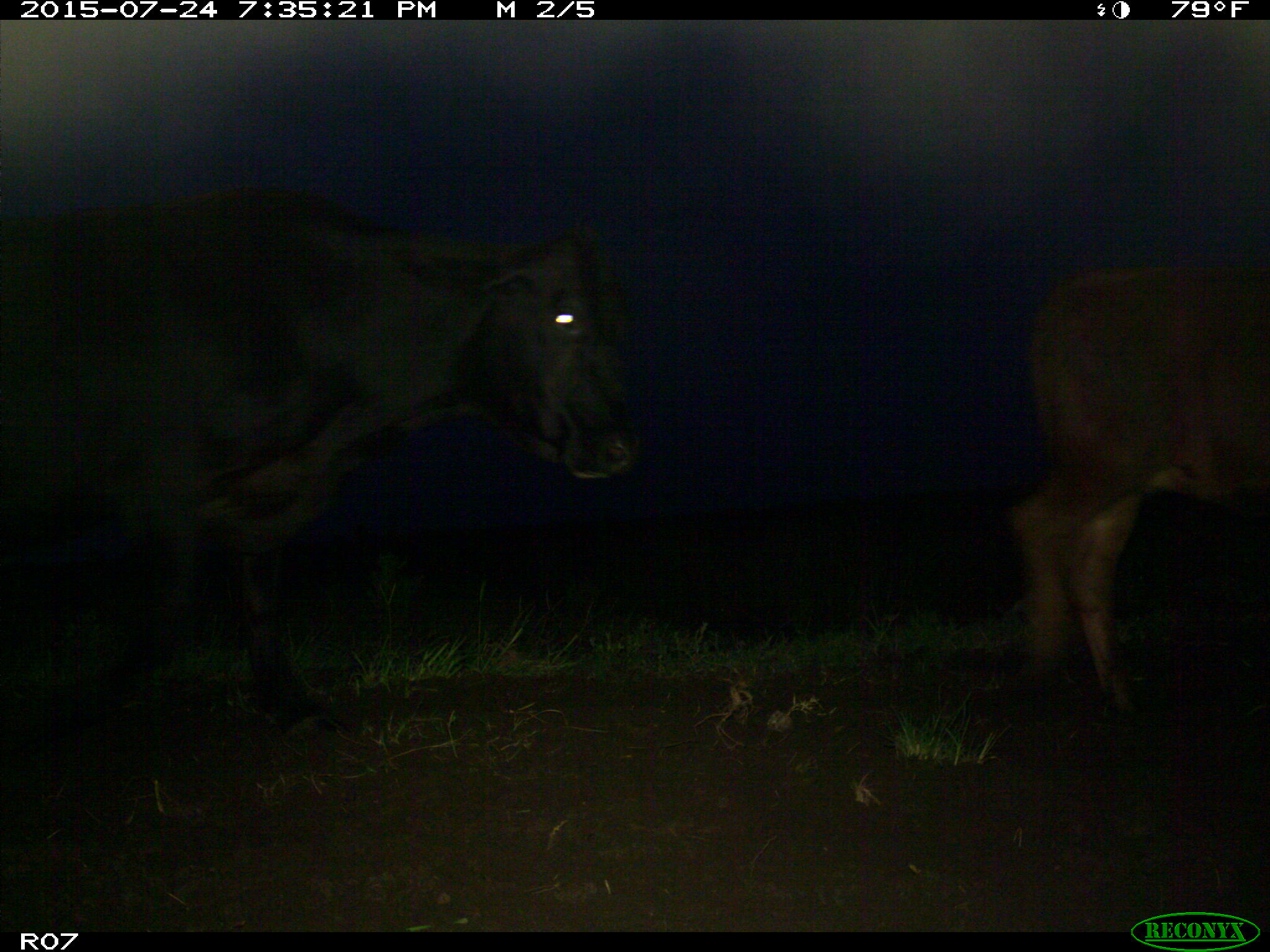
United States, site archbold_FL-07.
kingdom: Animalia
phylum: Chordata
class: Mammalia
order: Artiodactyla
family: Bovidae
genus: Bos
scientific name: Bos taurus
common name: domestic cow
Bos taurus (domestic cow).